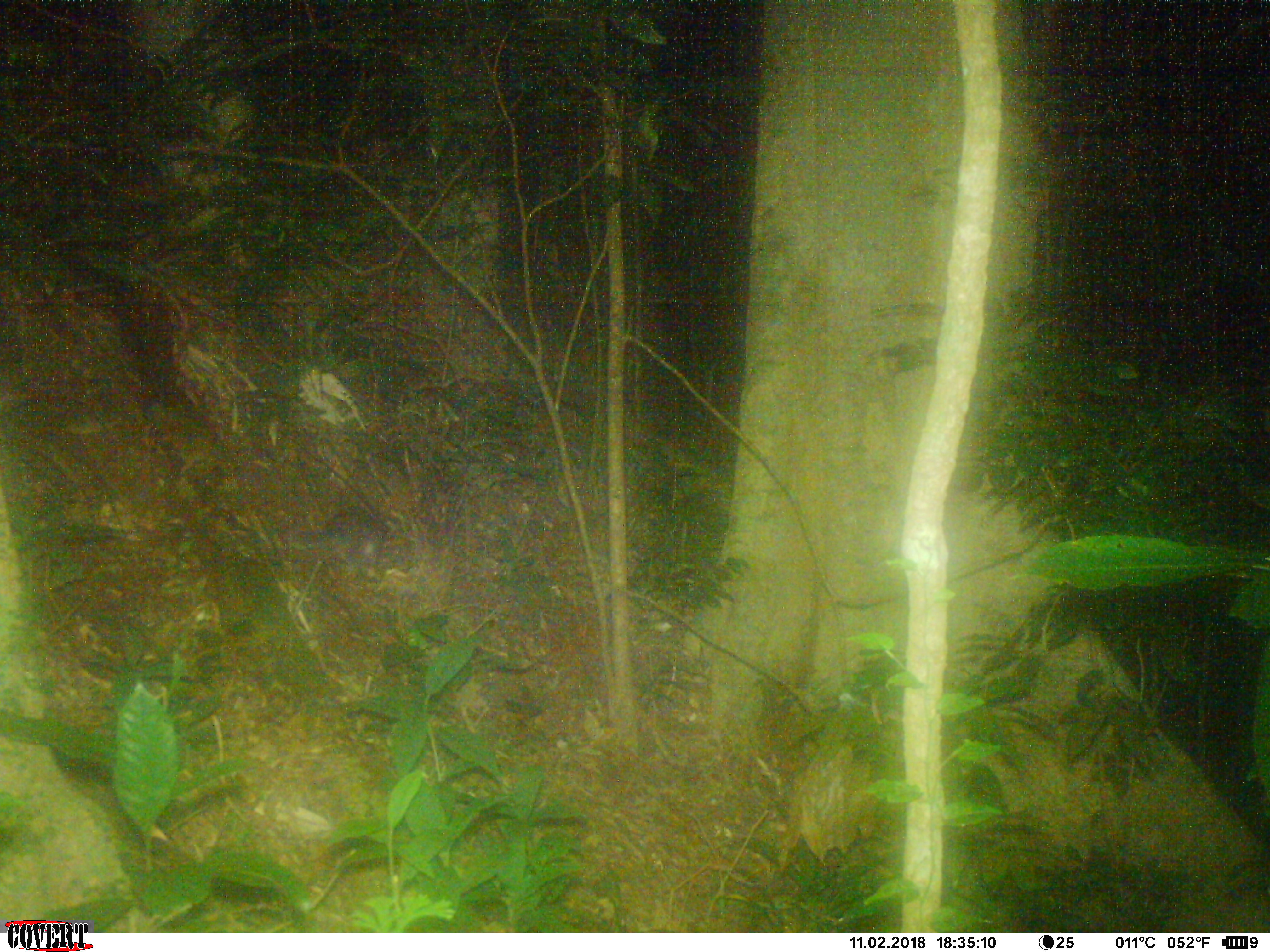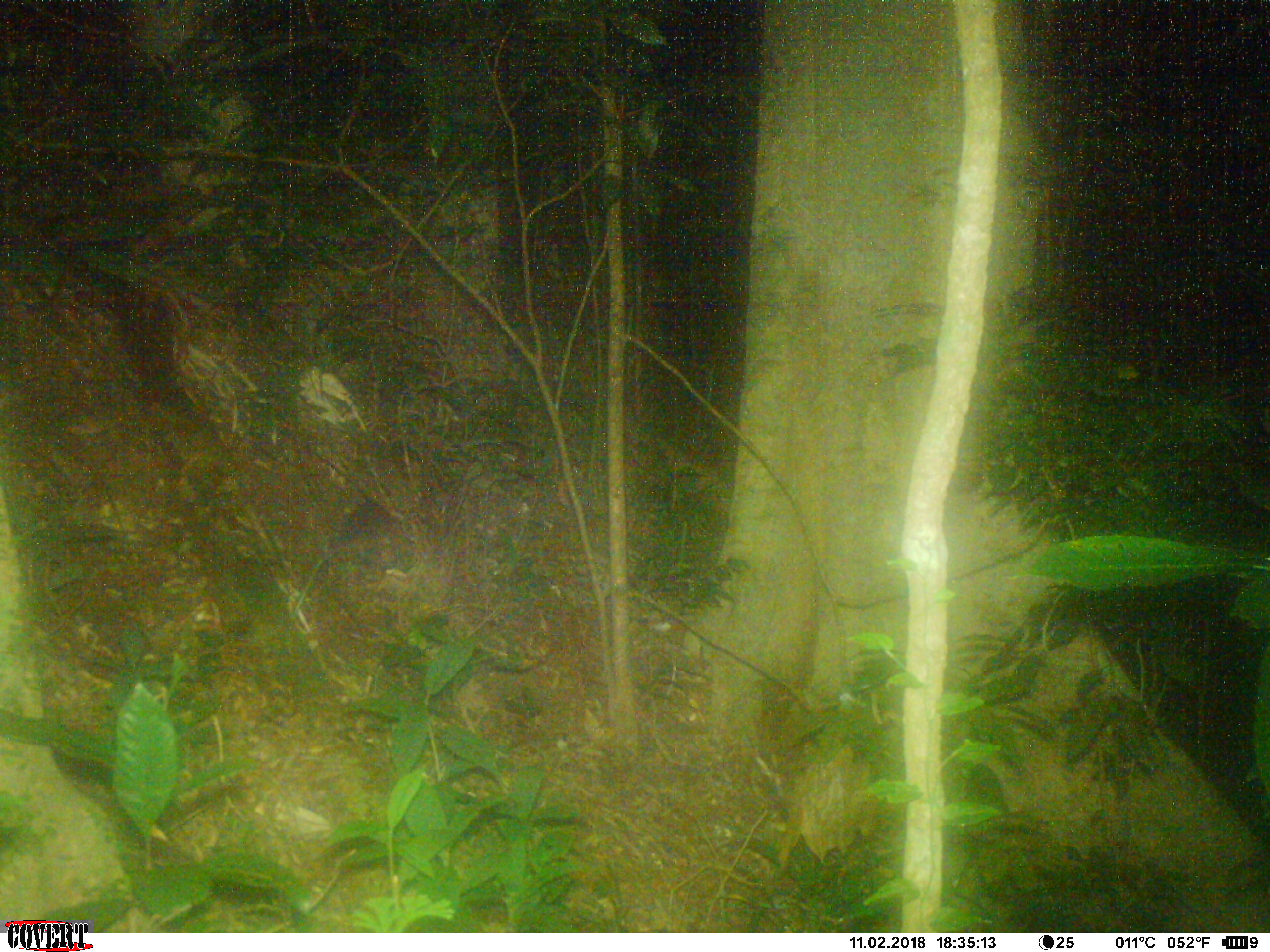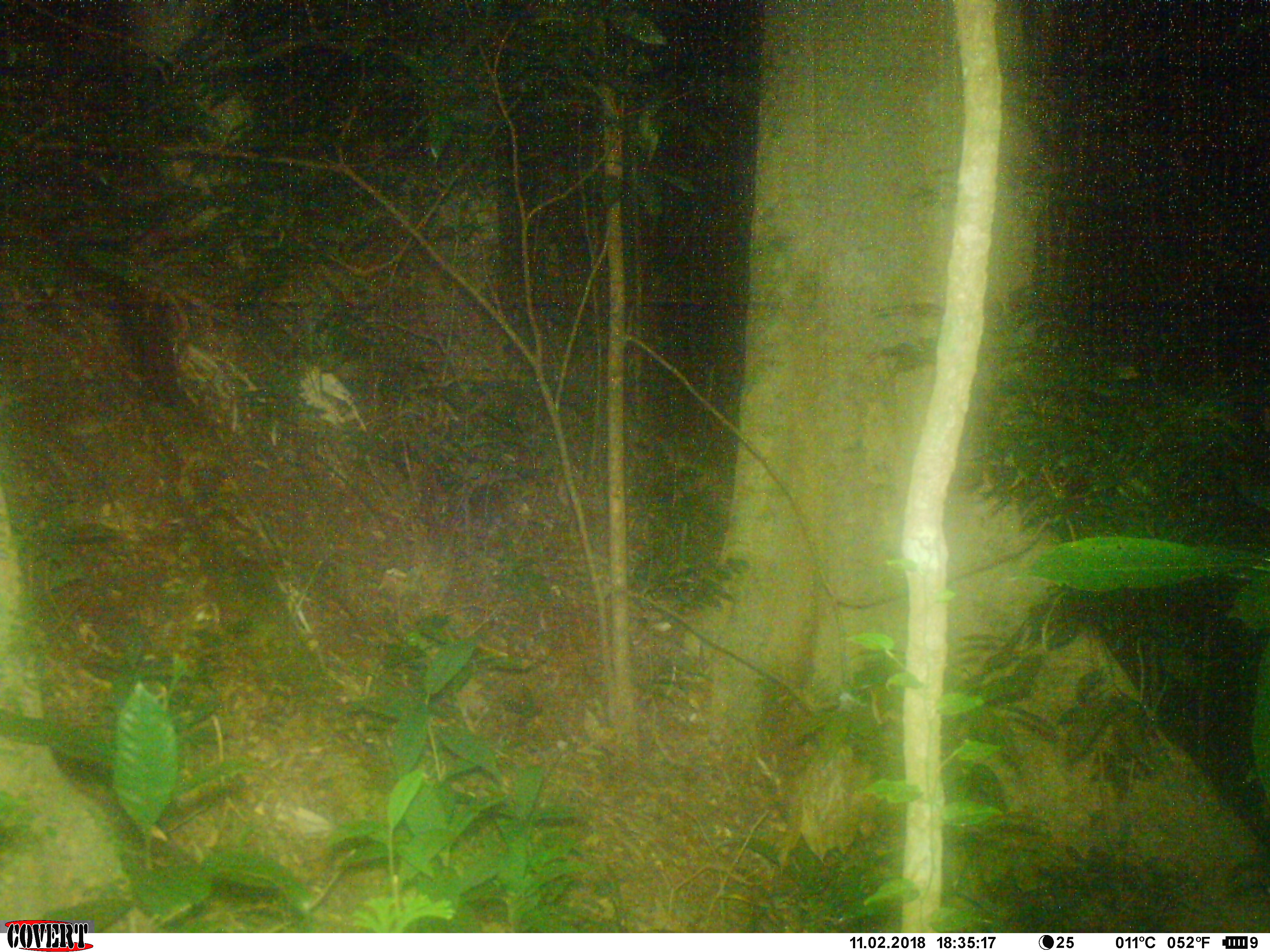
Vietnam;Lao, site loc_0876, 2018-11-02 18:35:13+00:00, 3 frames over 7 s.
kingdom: Animalia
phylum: Chordata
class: Mammalia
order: Carnivora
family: Mustelidae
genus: Melogale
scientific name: Melogale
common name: ferret badger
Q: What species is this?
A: Ferret badger (Melogale).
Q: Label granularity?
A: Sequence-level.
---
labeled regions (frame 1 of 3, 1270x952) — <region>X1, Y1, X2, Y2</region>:
ferret badger: <region>291, 507, 390, 565</region>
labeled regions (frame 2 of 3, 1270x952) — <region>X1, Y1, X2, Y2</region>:
ferret badger: <region>334, 498, 413, 568</region>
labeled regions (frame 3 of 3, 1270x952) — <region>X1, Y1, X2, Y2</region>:
ferret badger: <region>417, 479, 512, 529</region>